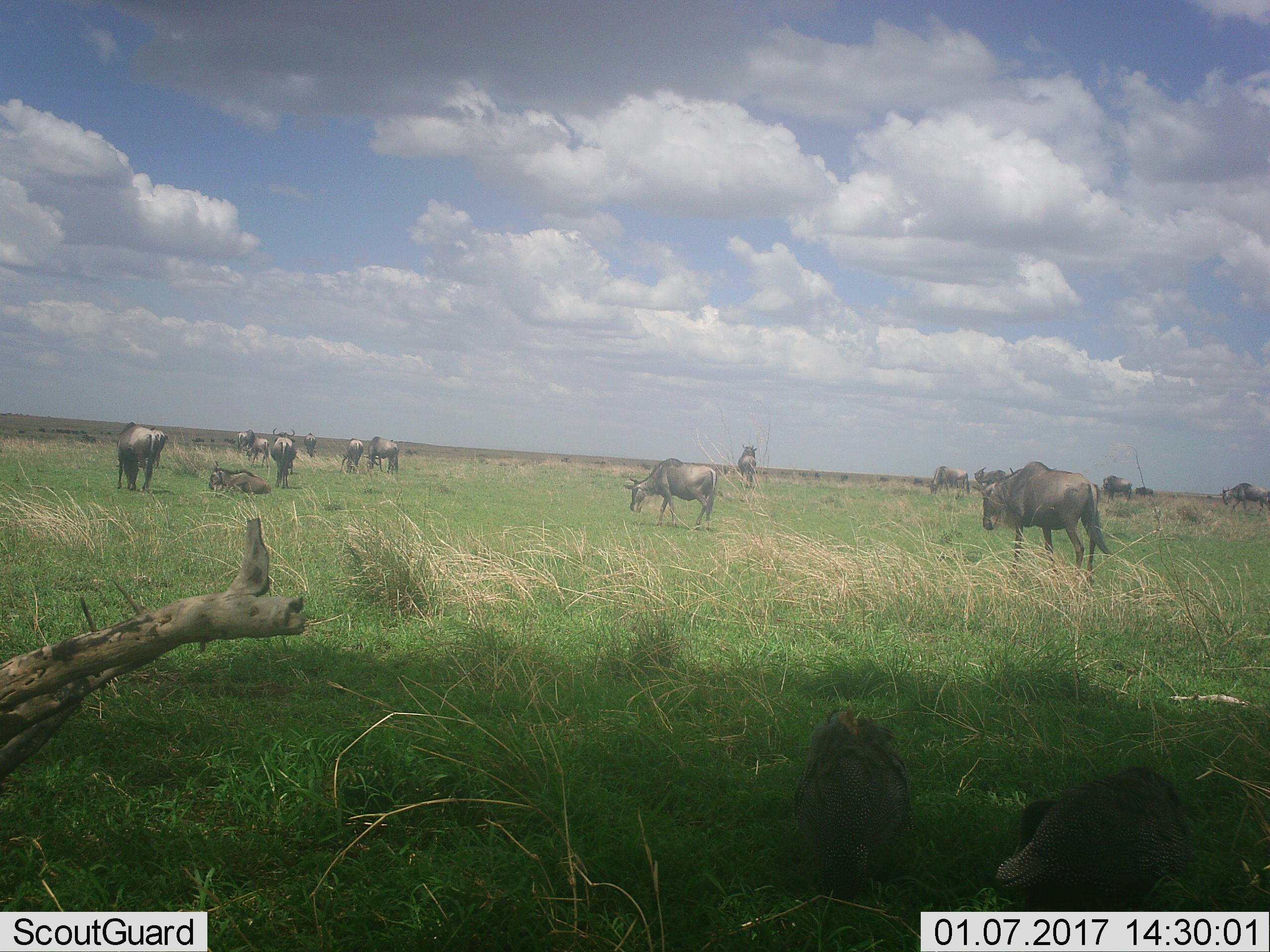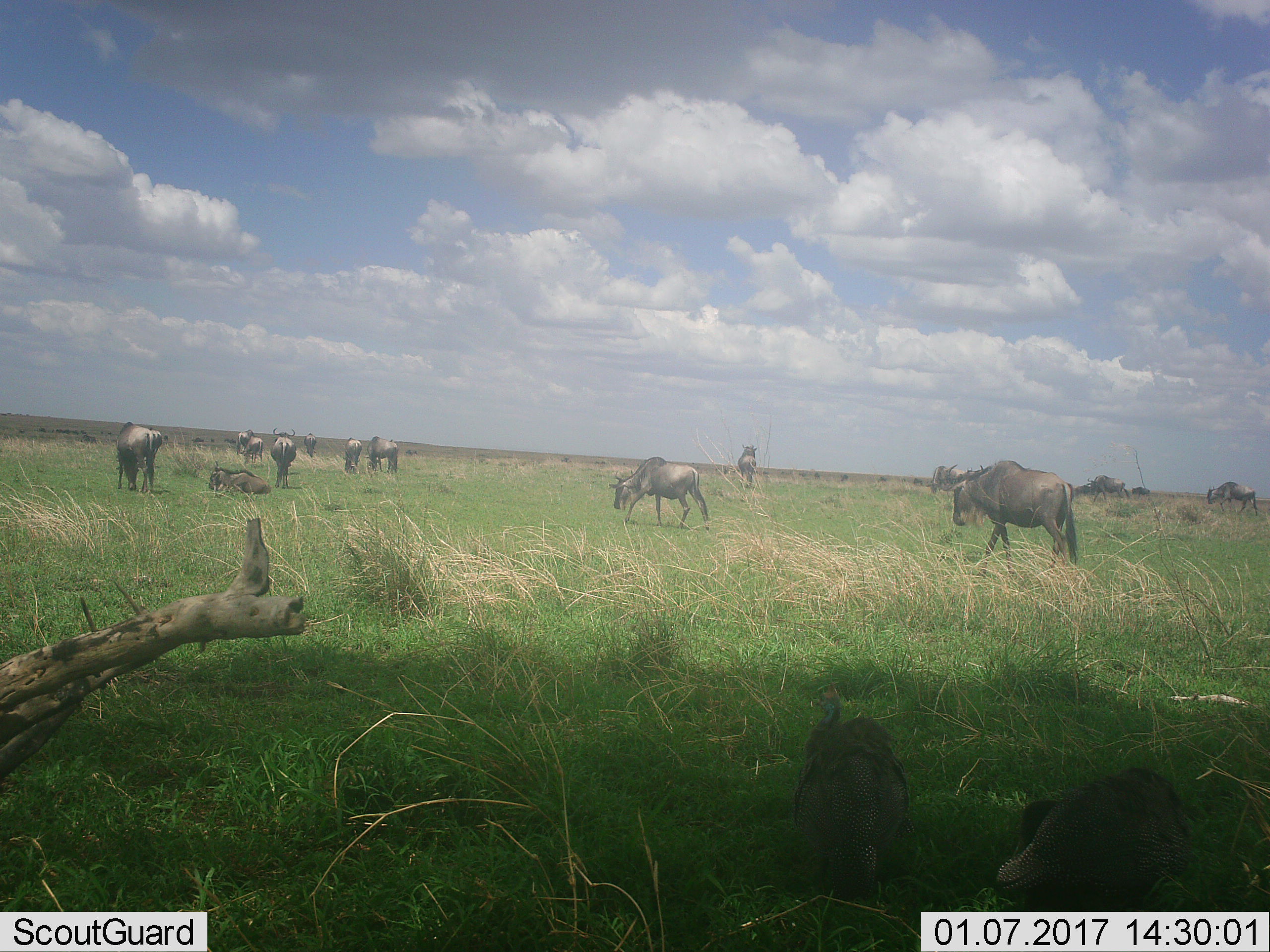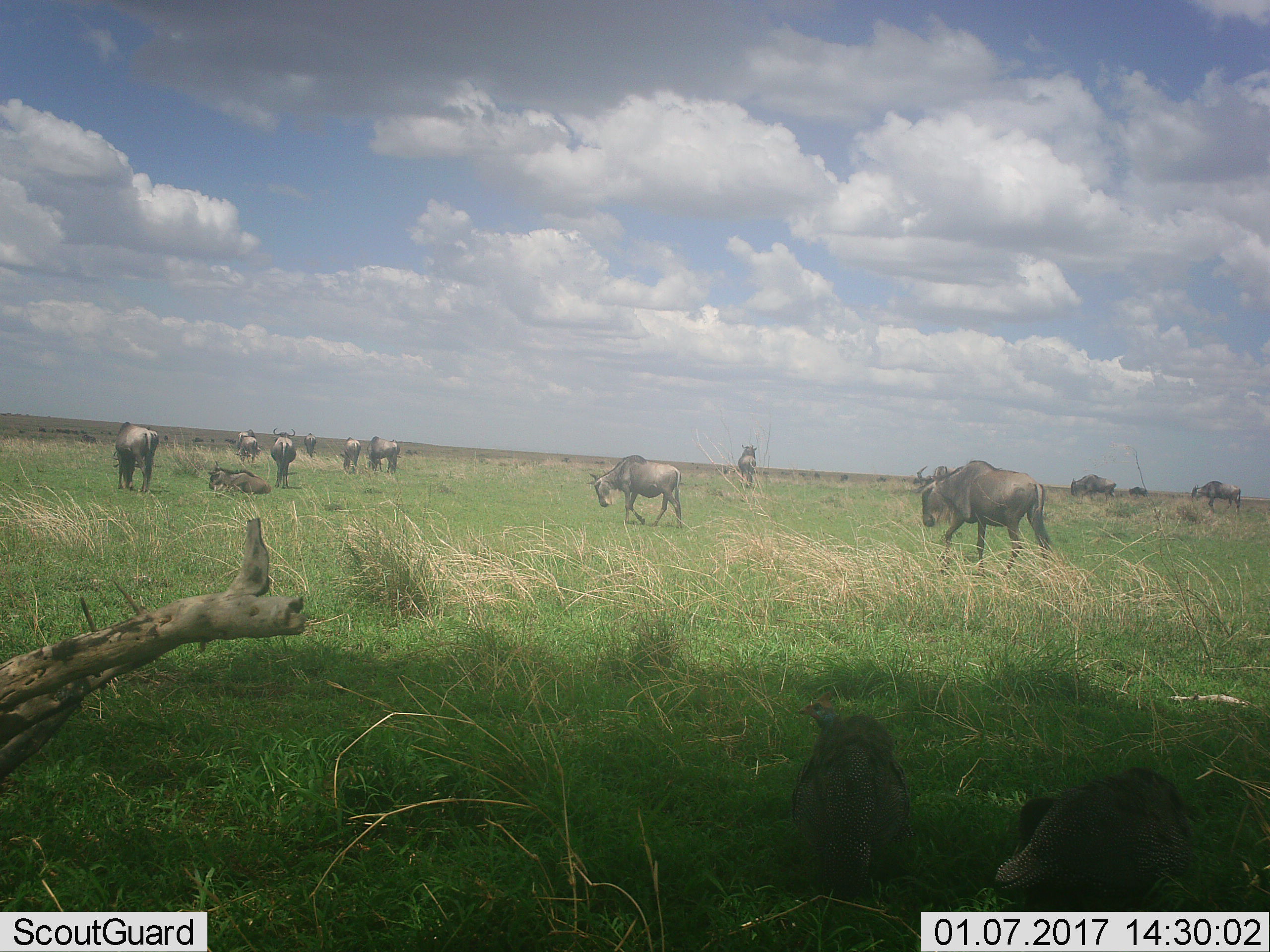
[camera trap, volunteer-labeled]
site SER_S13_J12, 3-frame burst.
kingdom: Animalia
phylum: Chordata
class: Mammalia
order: Artiodactyla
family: Bovidae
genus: Connochaetes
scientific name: Connochaetes taurinus taurinus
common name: blue wildebeest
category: wildebeestblue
Wildebeestblue (blue wildebeest) (Connochaetes taurinus taurinus), count 11-50. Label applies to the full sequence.